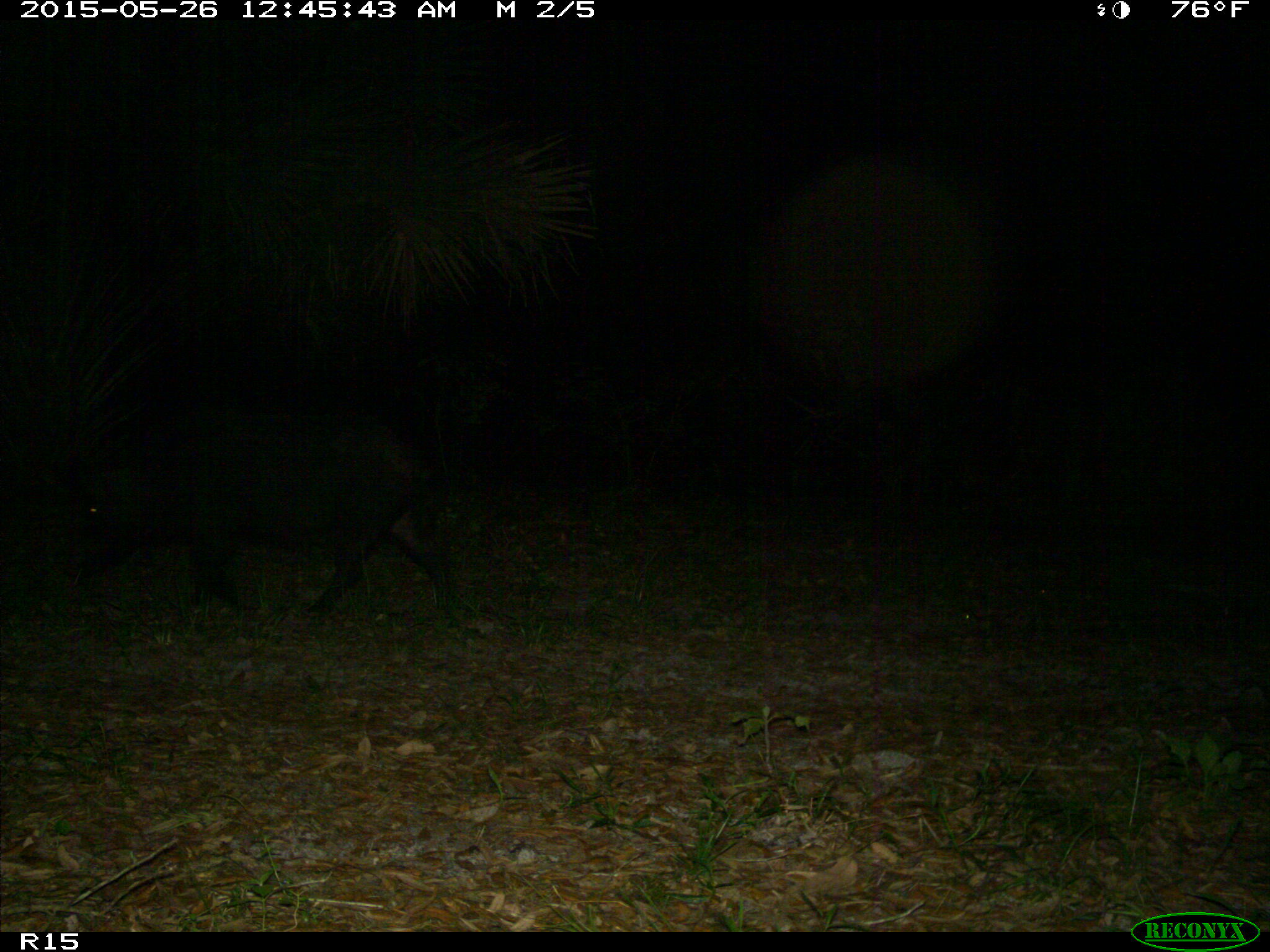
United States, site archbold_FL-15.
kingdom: Animalia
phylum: Chordata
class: Mammalia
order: Artiodactyla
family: Suidae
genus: Sus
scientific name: Sus scrofa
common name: wild boar